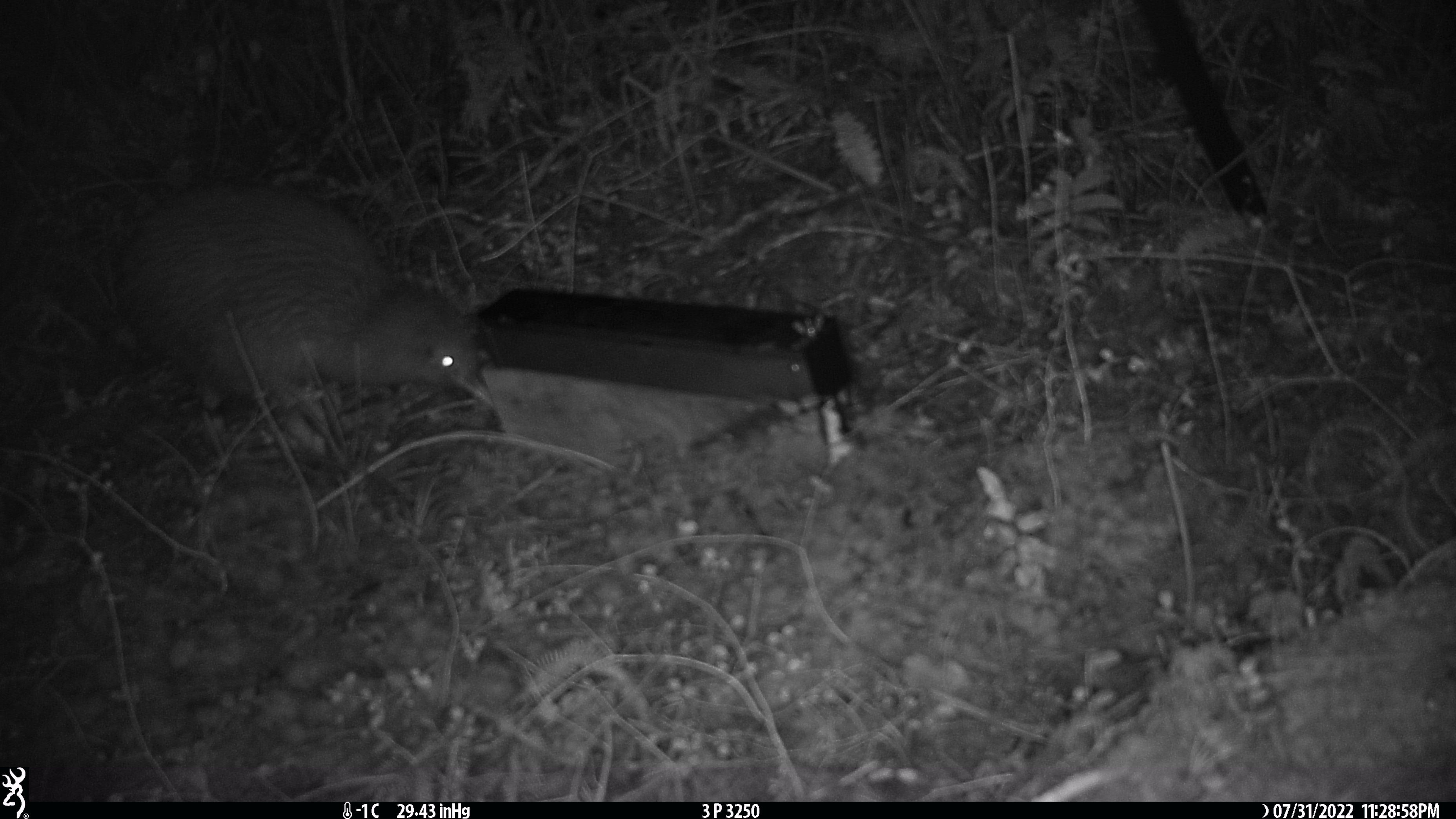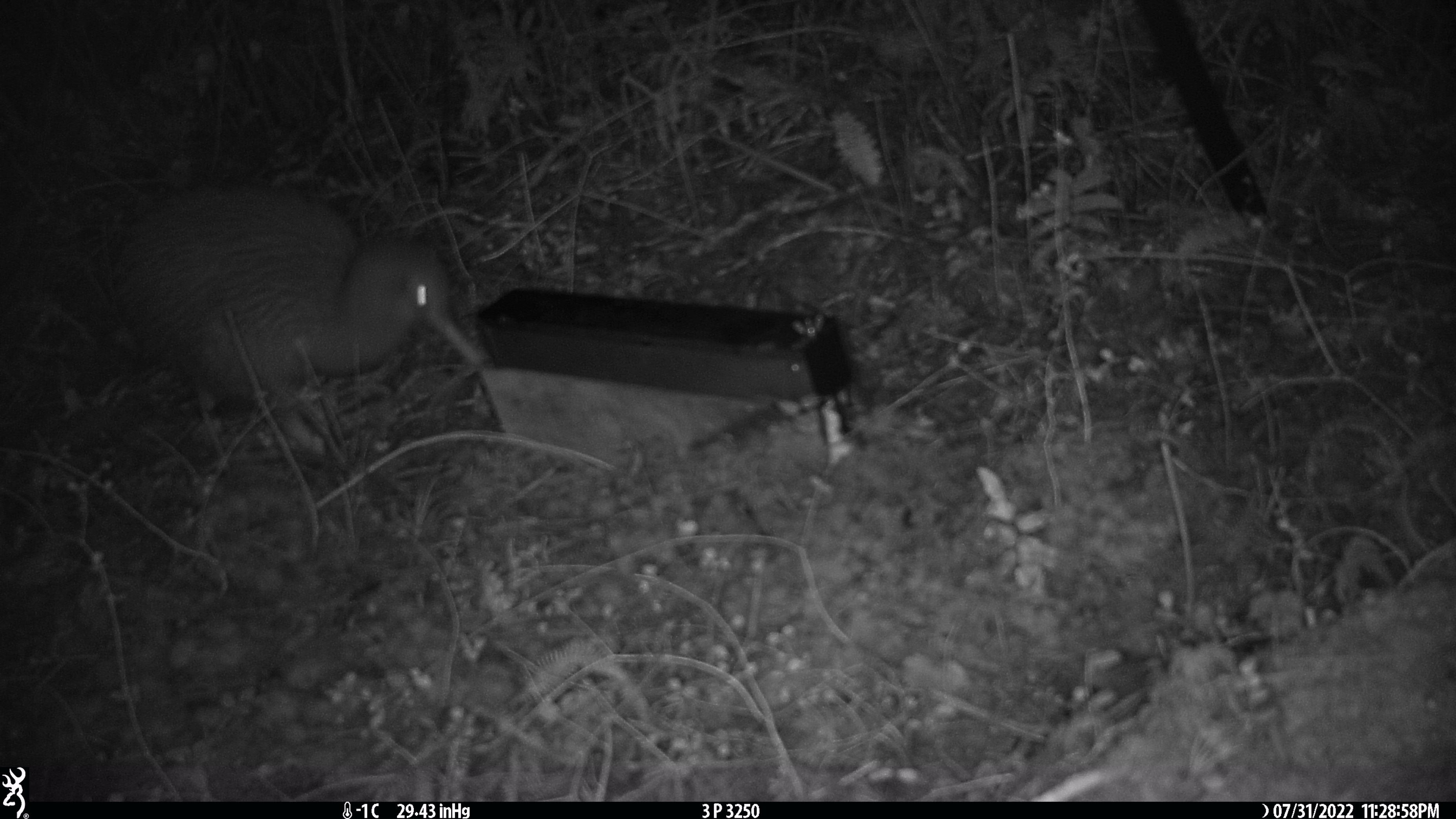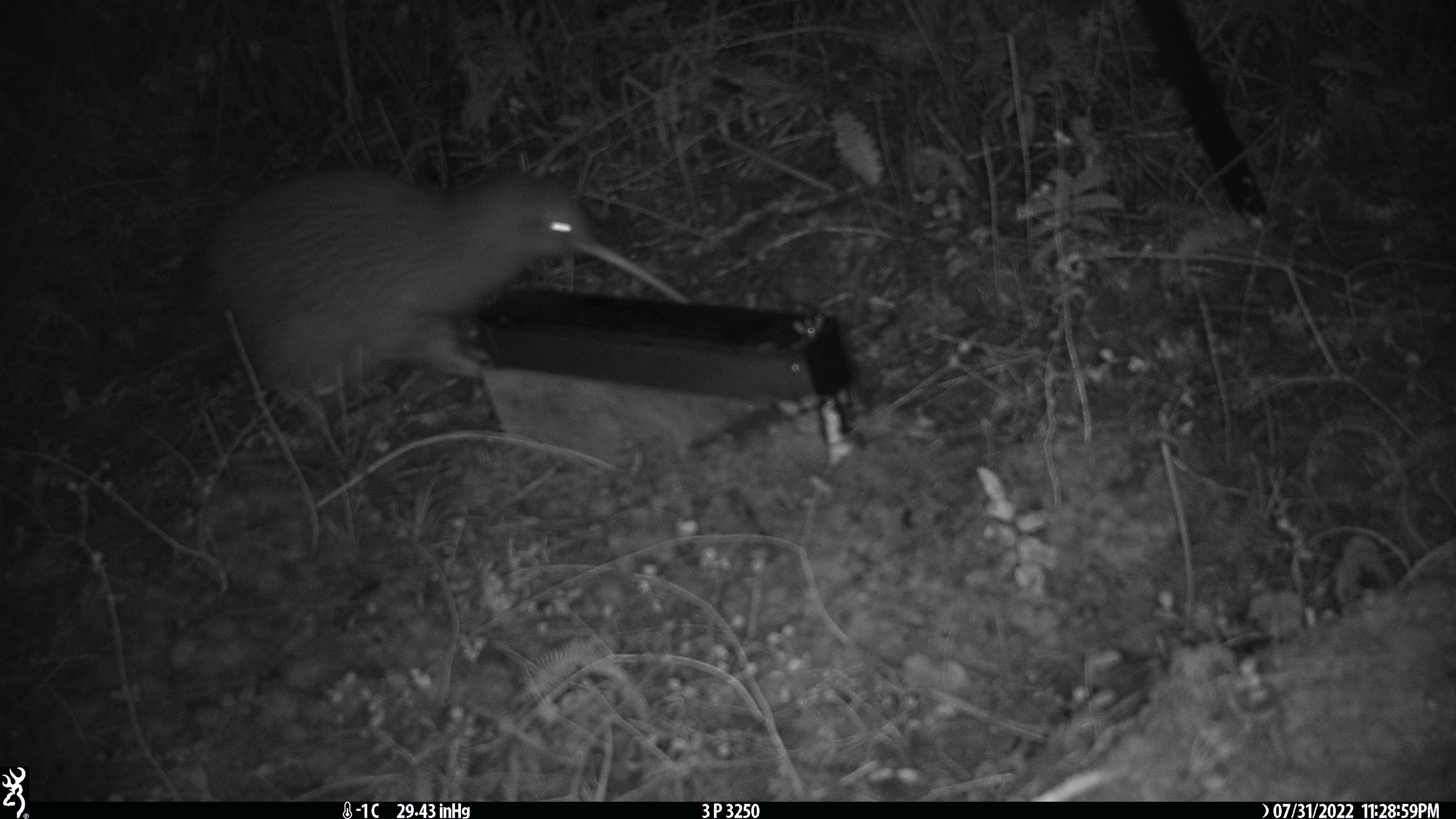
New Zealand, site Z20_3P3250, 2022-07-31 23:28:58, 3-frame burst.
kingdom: Animalia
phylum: Chordata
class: Aves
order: Apterygiformes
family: Apterygidae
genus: Apteryx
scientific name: Apteryx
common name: kiwi